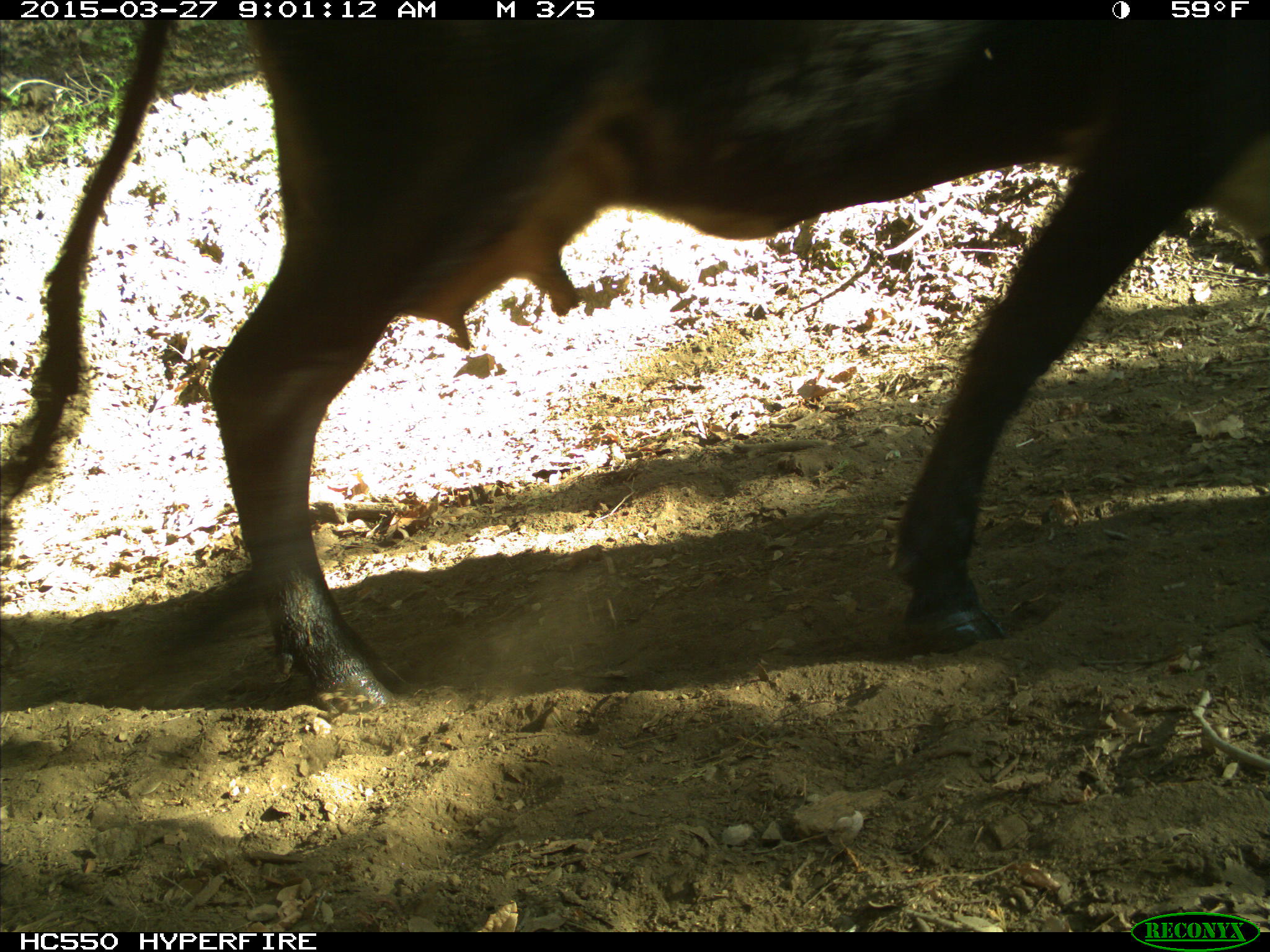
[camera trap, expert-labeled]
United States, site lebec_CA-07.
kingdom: Animalia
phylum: Chordata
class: Mammalia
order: Artiodactyla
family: Bovidae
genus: Bos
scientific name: Bos taurus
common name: domestic cow